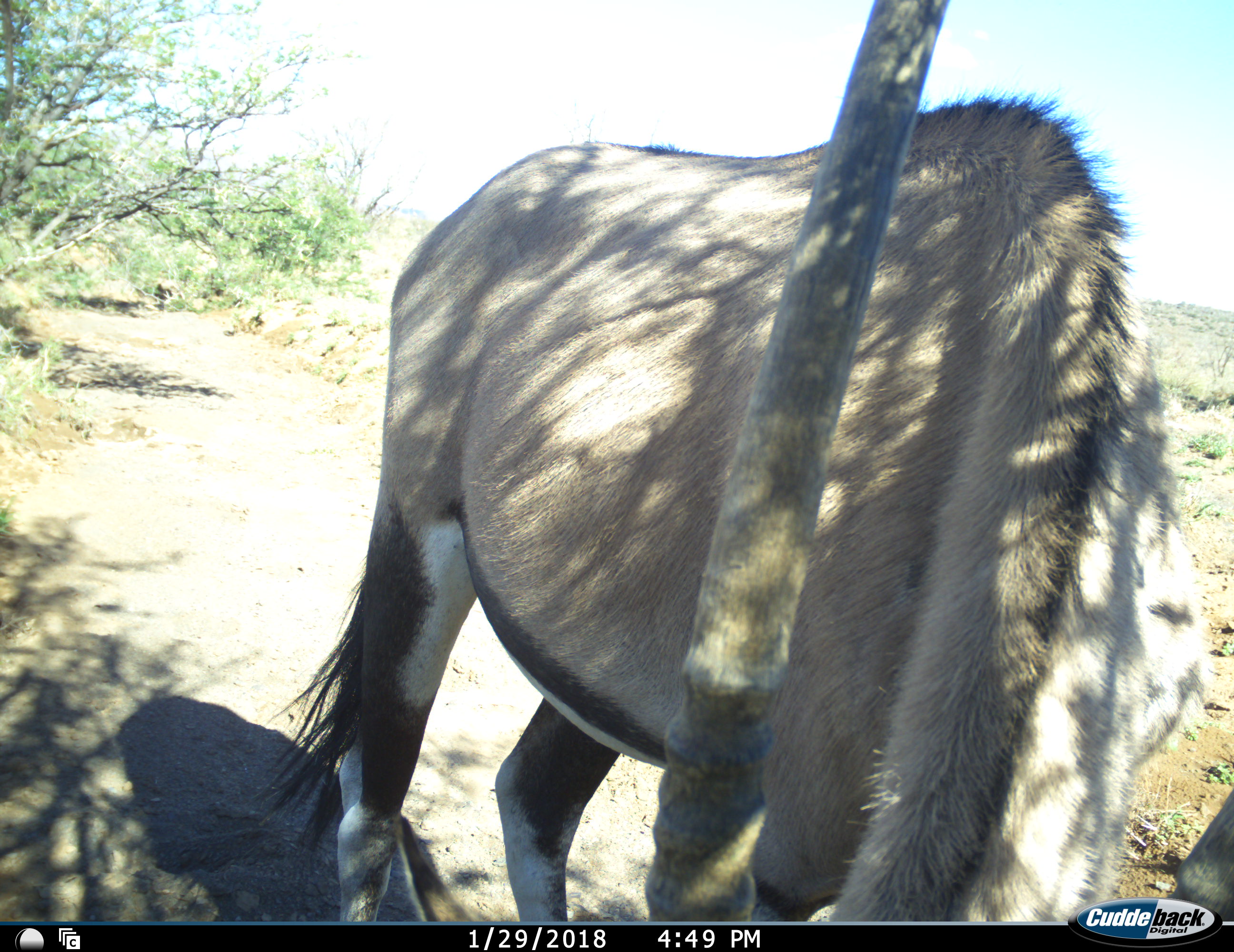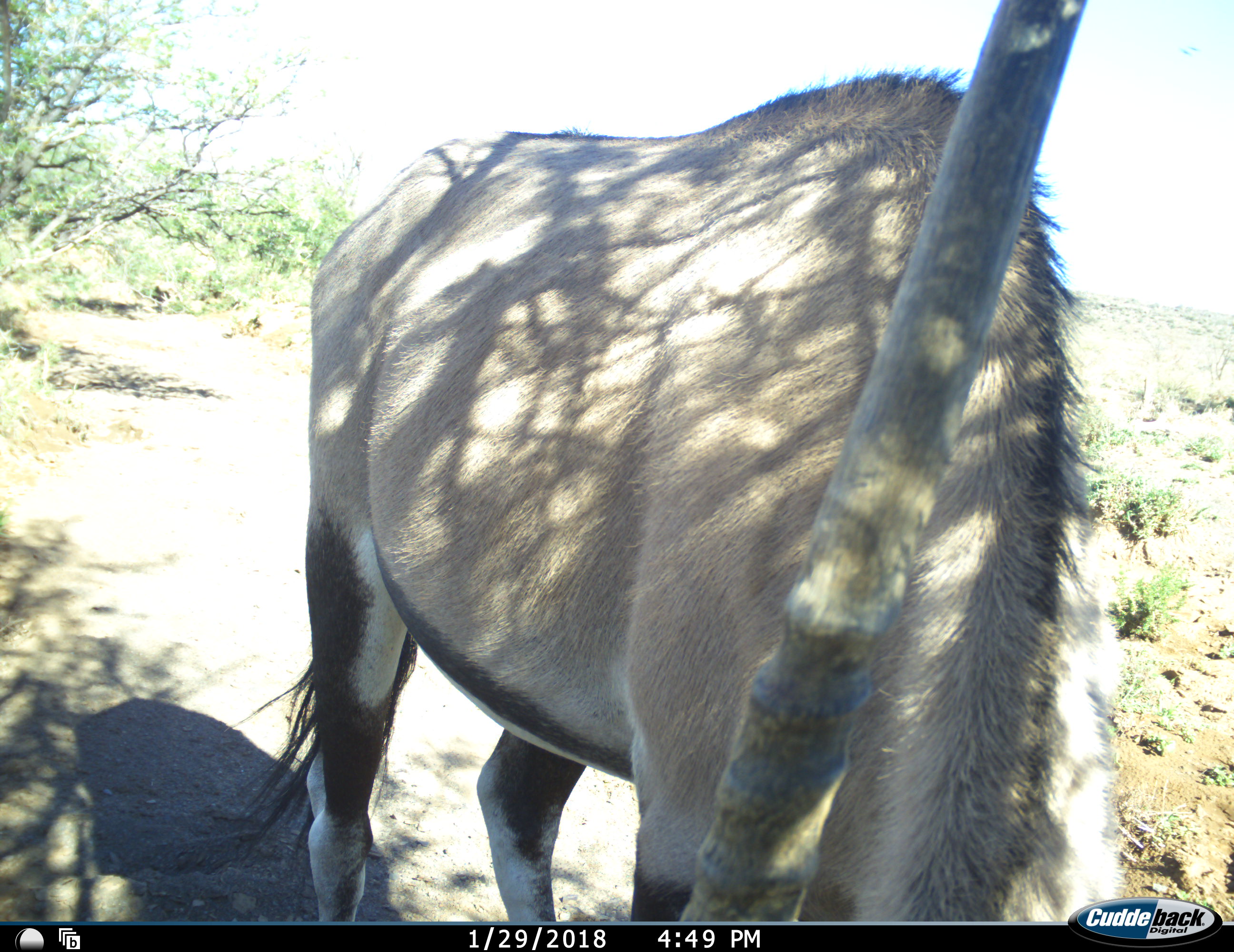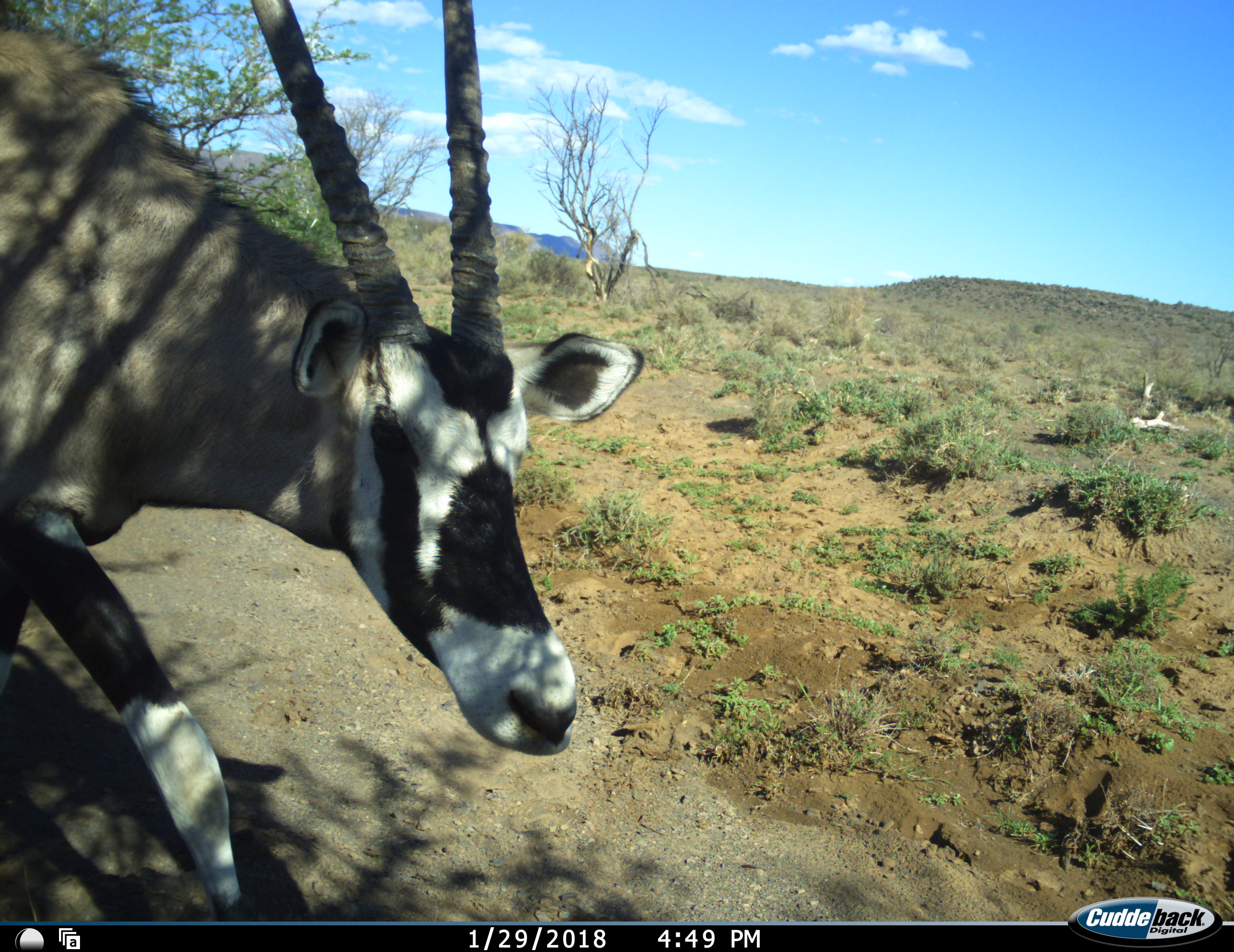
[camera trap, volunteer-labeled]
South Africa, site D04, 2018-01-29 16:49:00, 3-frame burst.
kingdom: Animalia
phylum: Chordata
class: Mammalia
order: Artiodactyla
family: Bovidae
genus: Oryx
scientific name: Oryx gazella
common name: gemsbok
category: gemsbokoryx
Gemsbokoryx (gemsbok) (Oryx gazella), count 1. Behavior (volunteer vote fractions): standing 40%, resting 0%, moving 70%, interacting 0%. Young present (vote fraction): 0%. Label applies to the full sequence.